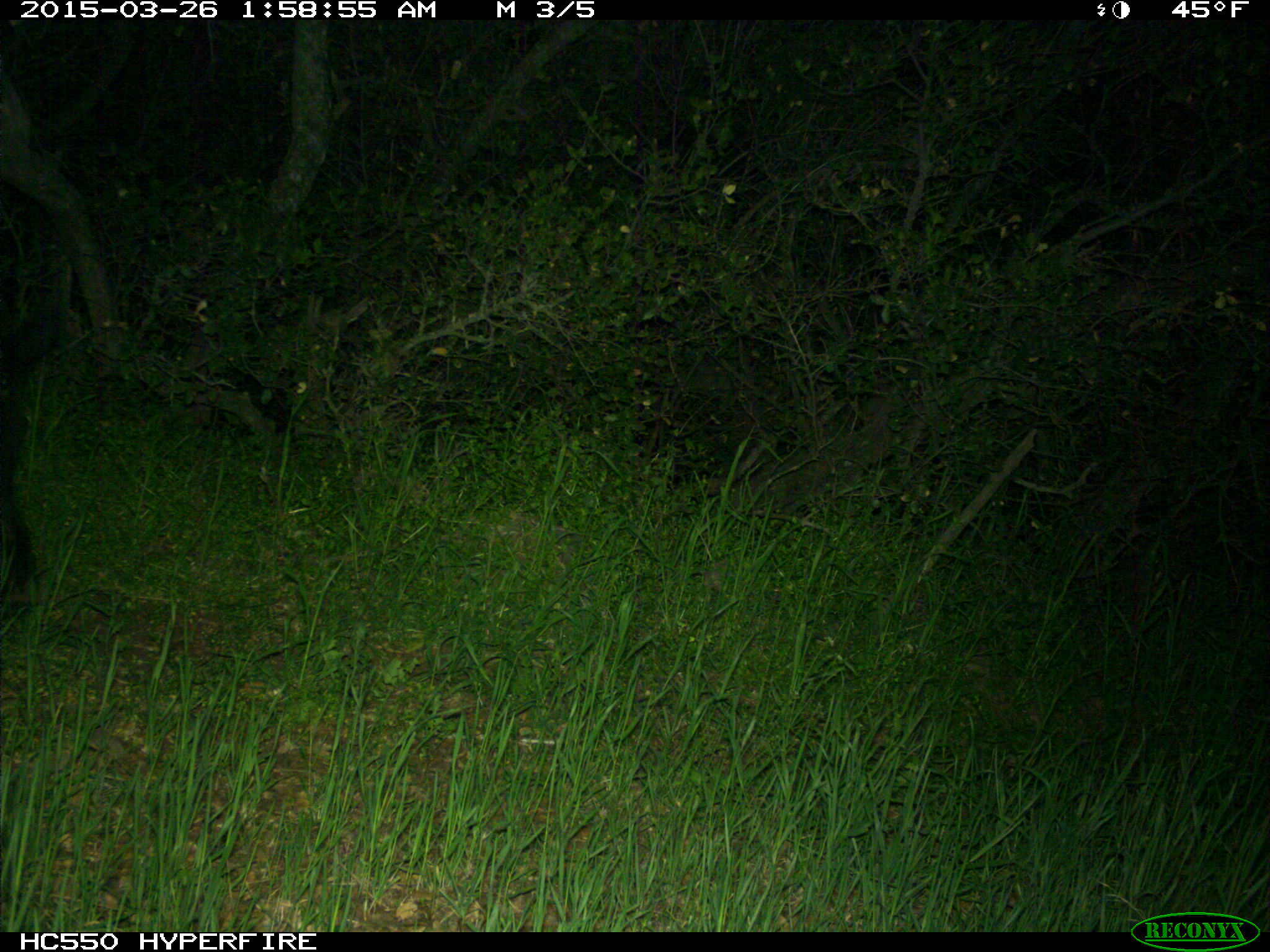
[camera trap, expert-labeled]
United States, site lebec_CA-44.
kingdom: Animalia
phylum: Chordata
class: Mammalia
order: Artiodactyla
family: Suidae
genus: Sus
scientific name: Sus scrofa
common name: wild boar